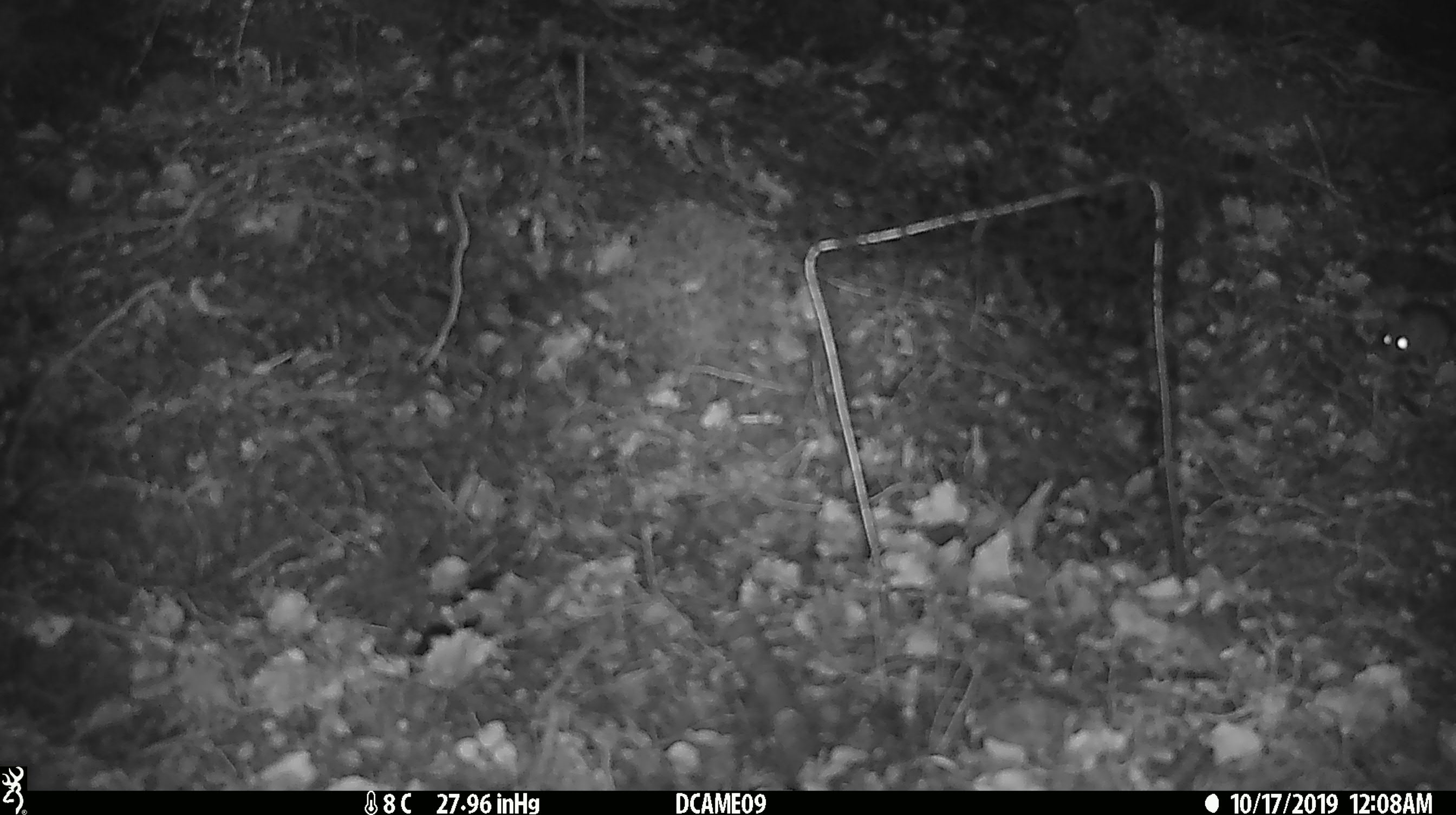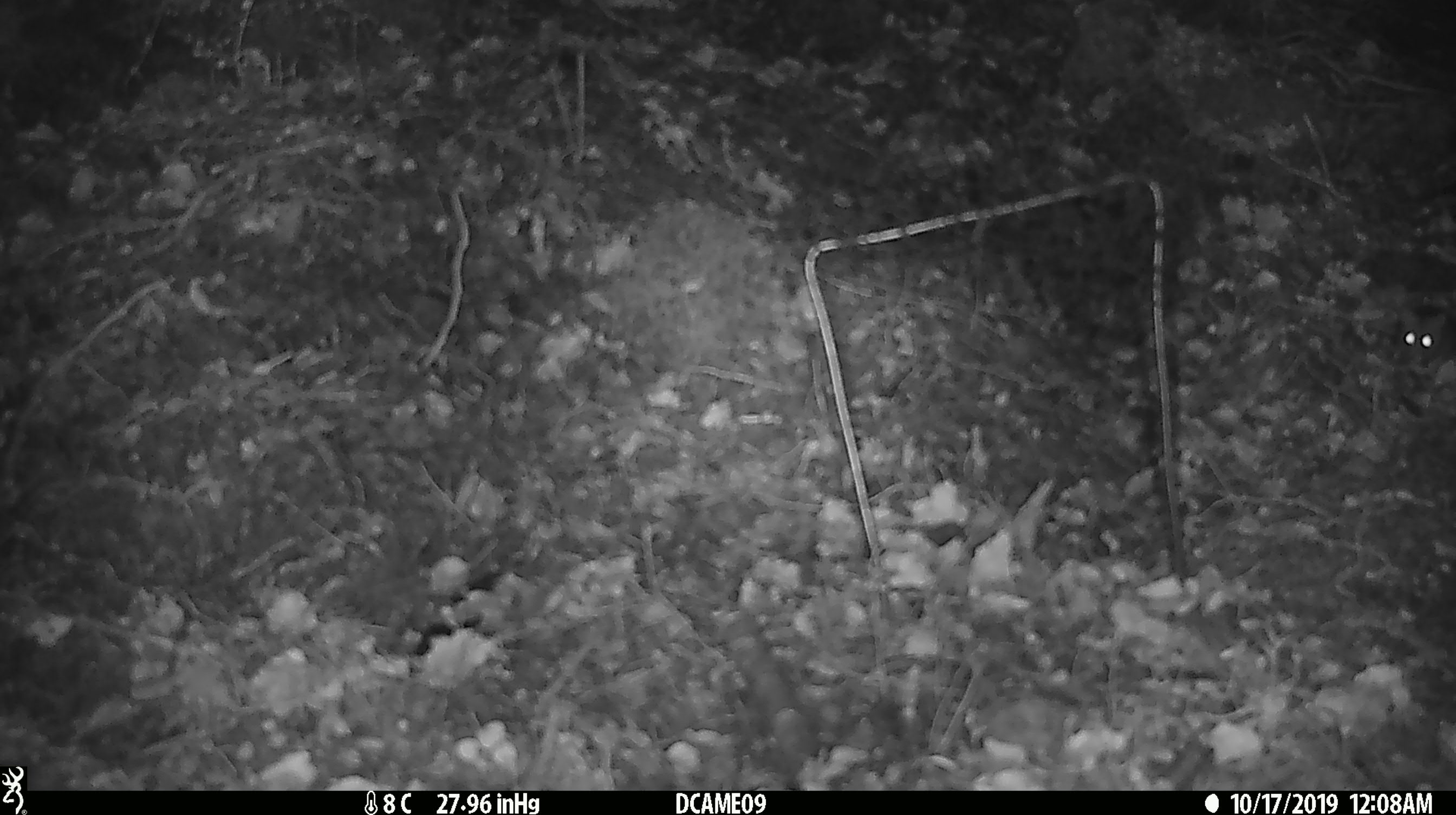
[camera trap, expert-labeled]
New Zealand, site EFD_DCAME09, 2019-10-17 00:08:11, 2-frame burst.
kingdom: Animalia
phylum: Chordata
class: Mammalia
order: Rodentia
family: Muridae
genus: Mus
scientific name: Mus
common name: mouse